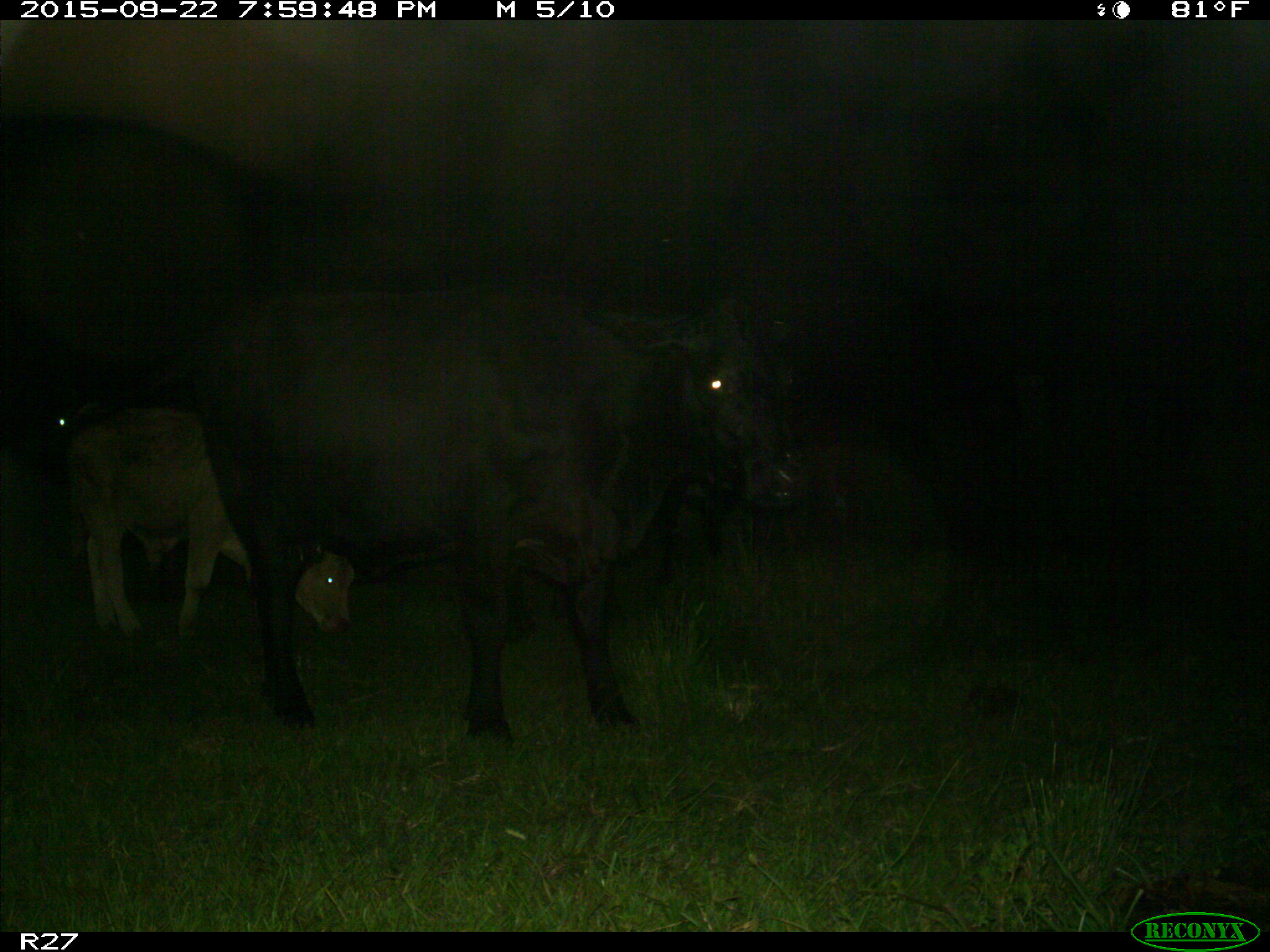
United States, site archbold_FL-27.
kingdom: Animalia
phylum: Chordata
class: Mammalia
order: Artiodactyla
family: Bovidae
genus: Bos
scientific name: Bos taurus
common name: domestic cow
Bos taurus (domestic cow).